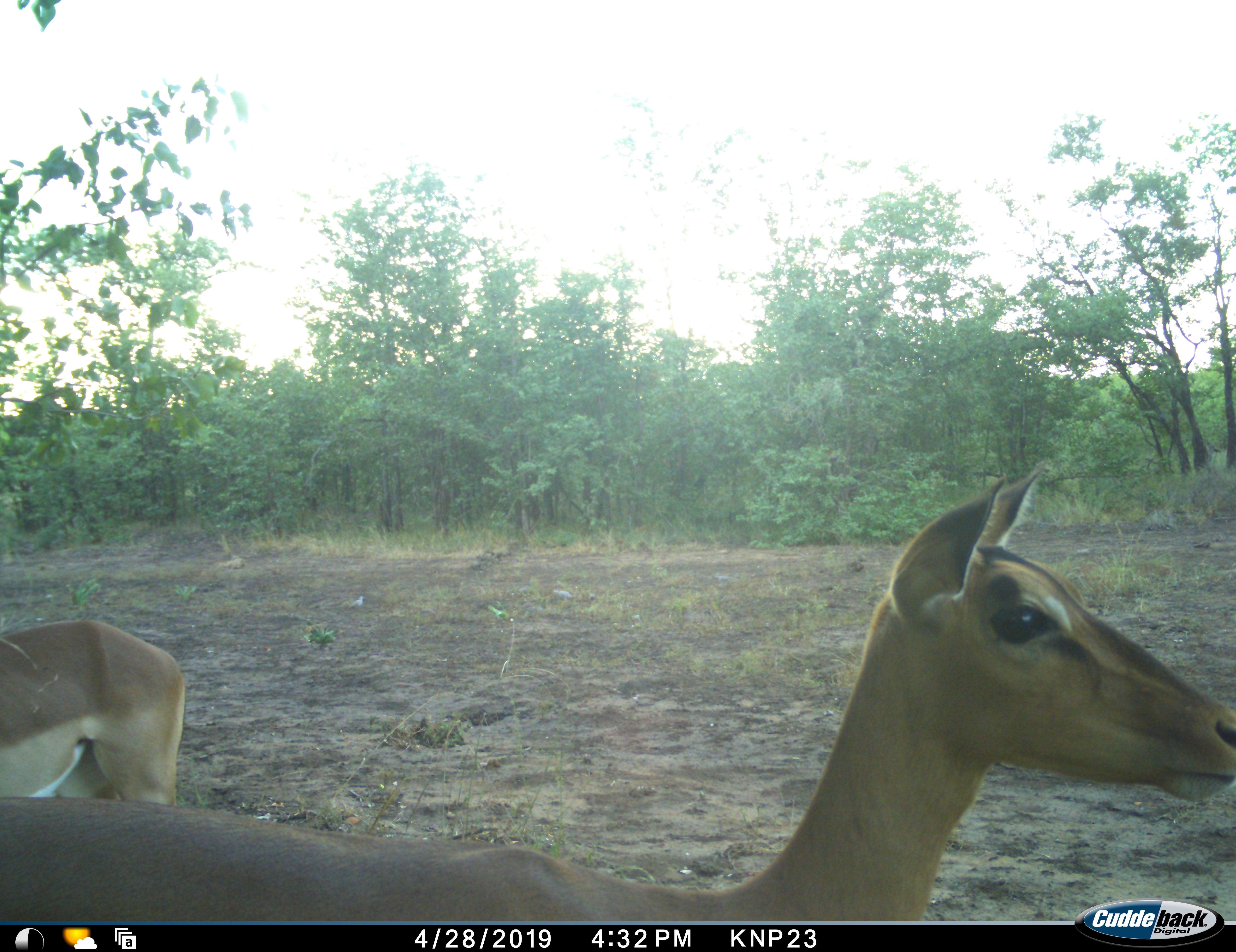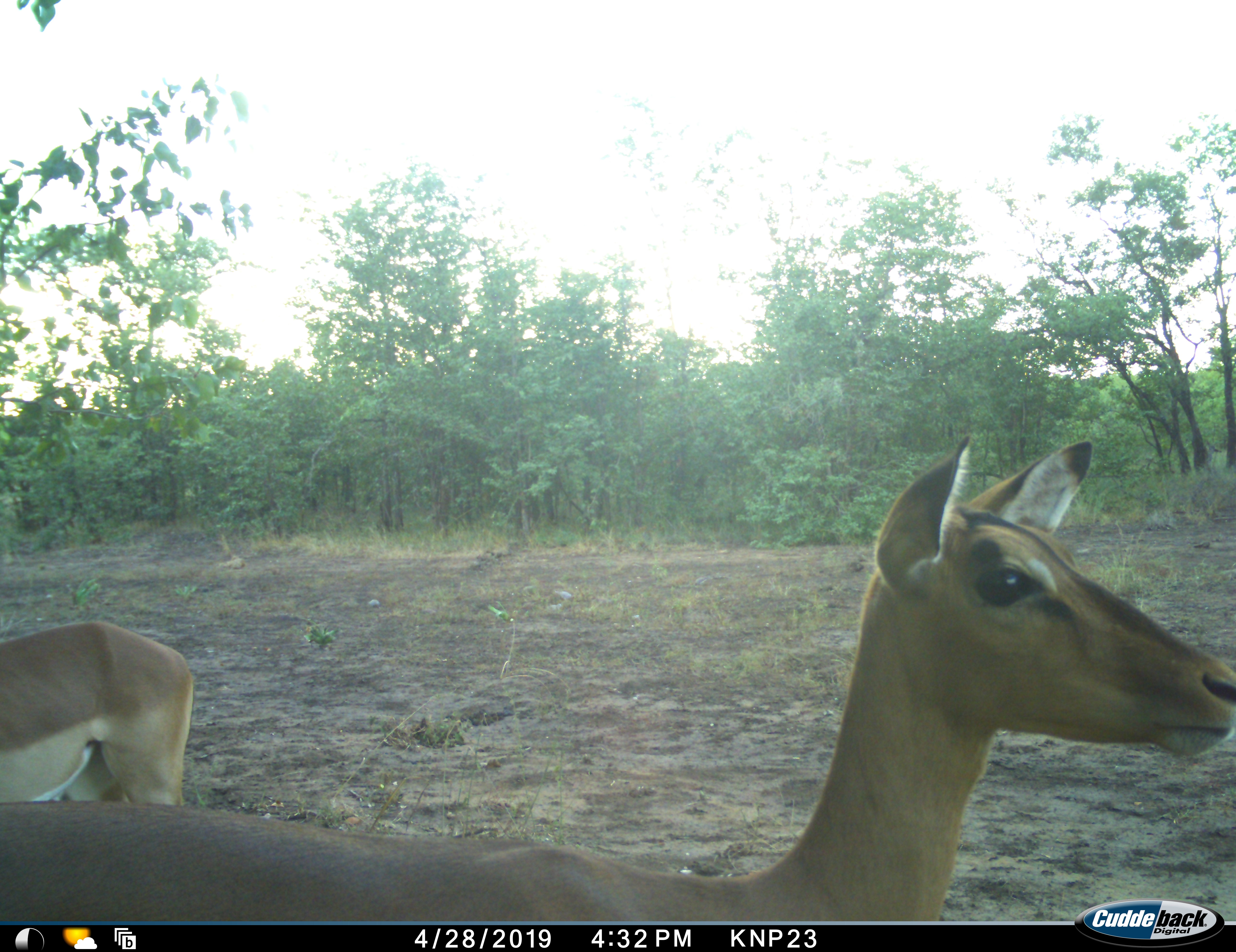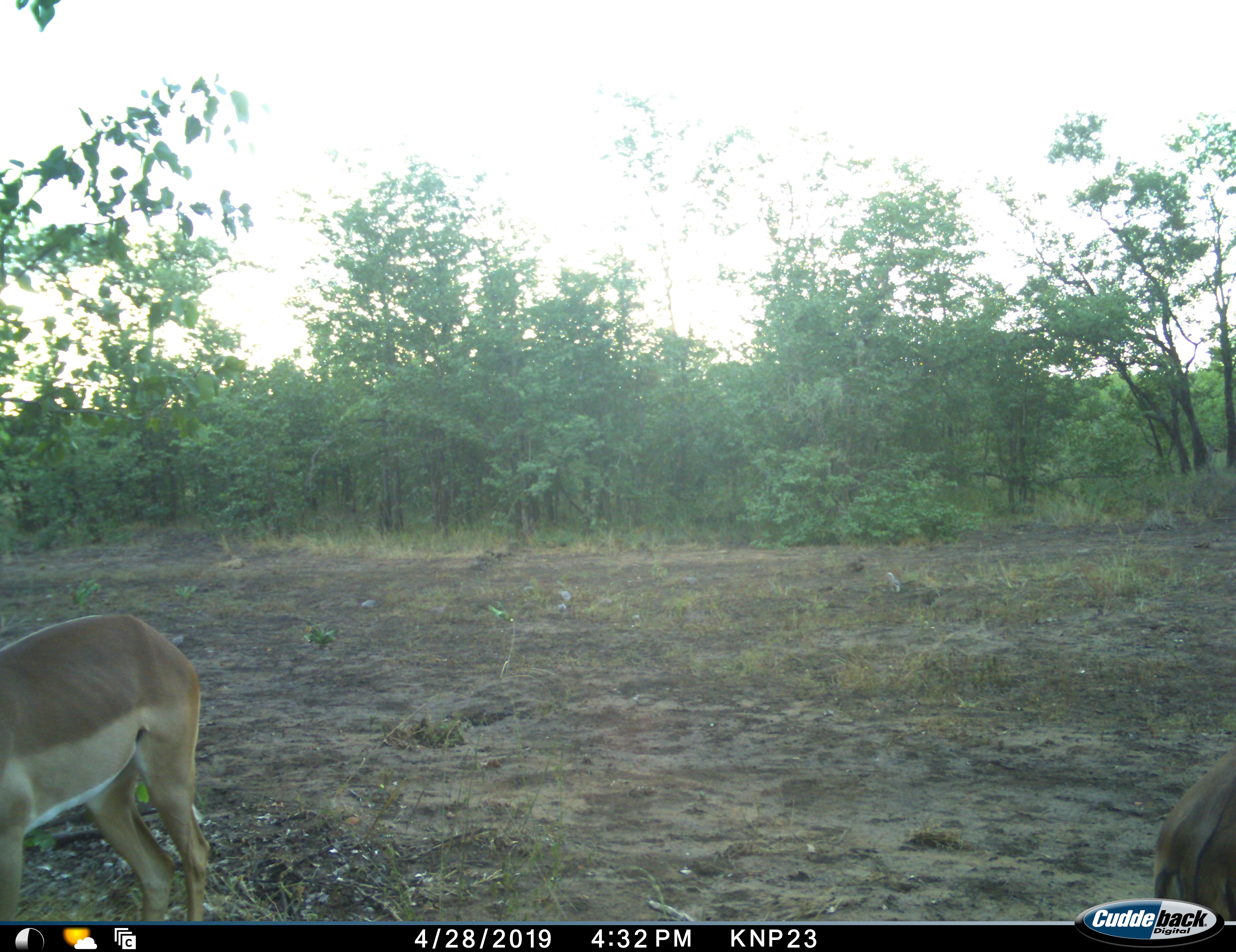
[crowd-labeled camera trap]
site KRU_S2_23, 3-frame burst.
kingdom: Animalia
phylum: Chordata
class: Mammalia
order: Artiodactyla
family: Bovidae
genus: Aepyceros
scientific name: Aepyceros melampus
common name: impala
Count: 2.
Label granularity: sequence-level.